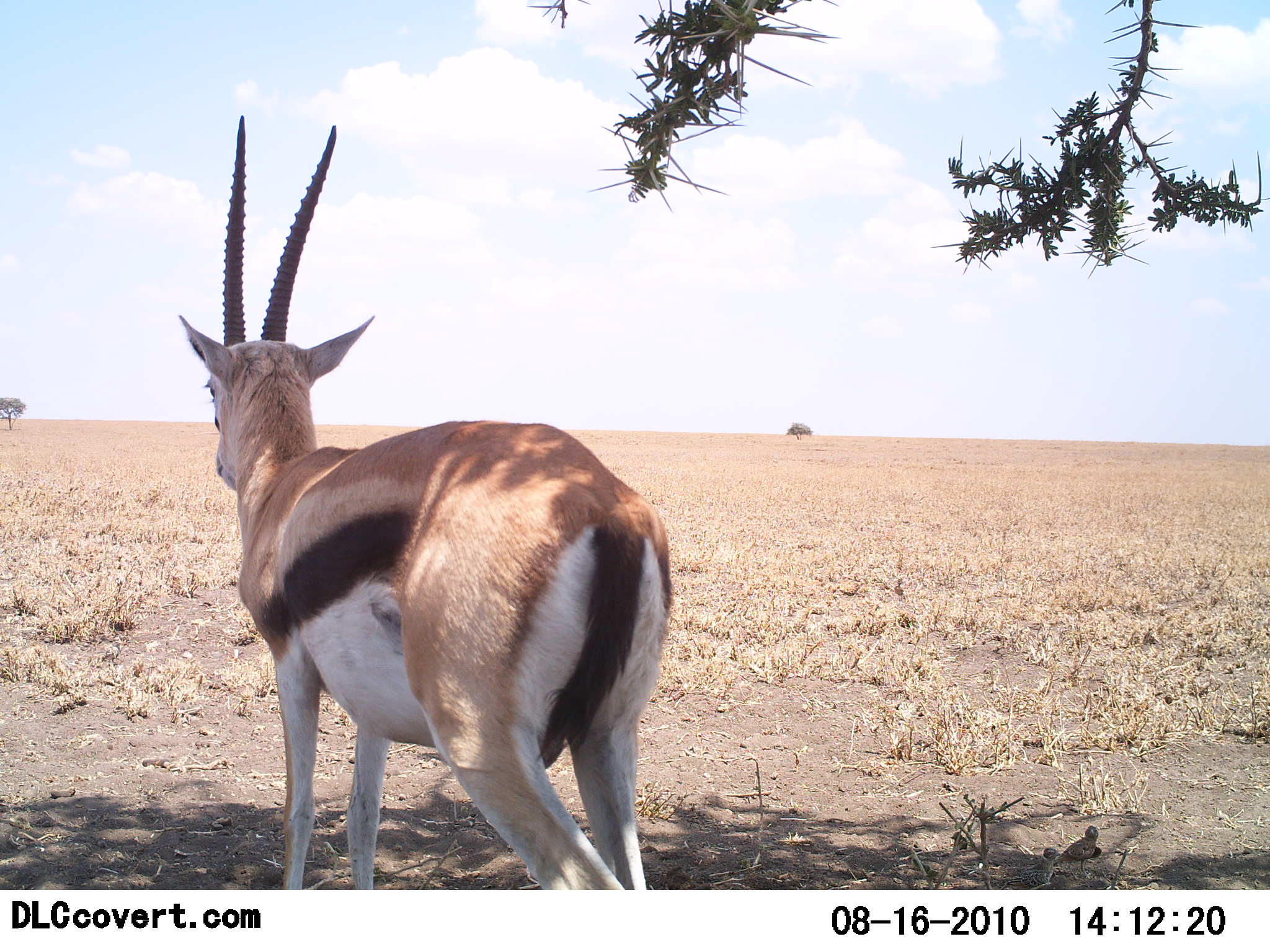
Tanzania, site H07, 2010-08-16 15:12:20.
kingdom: Animalia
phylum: Chordata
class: Mammalia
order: Artiodactyla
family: Bovidae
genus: Eudorcas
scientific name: Eudorcas thomsonii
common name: thomson's gazelle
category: gazellethomsons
Gazellethomsons (thomson's gazelle) (Eudorcas thomsonii), count 1. Behavior (volunteer vote fractions): standing 95%, resting 0%, moving 5%, interacting 0%. Young present (vote fraction): 0%. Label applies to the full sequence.